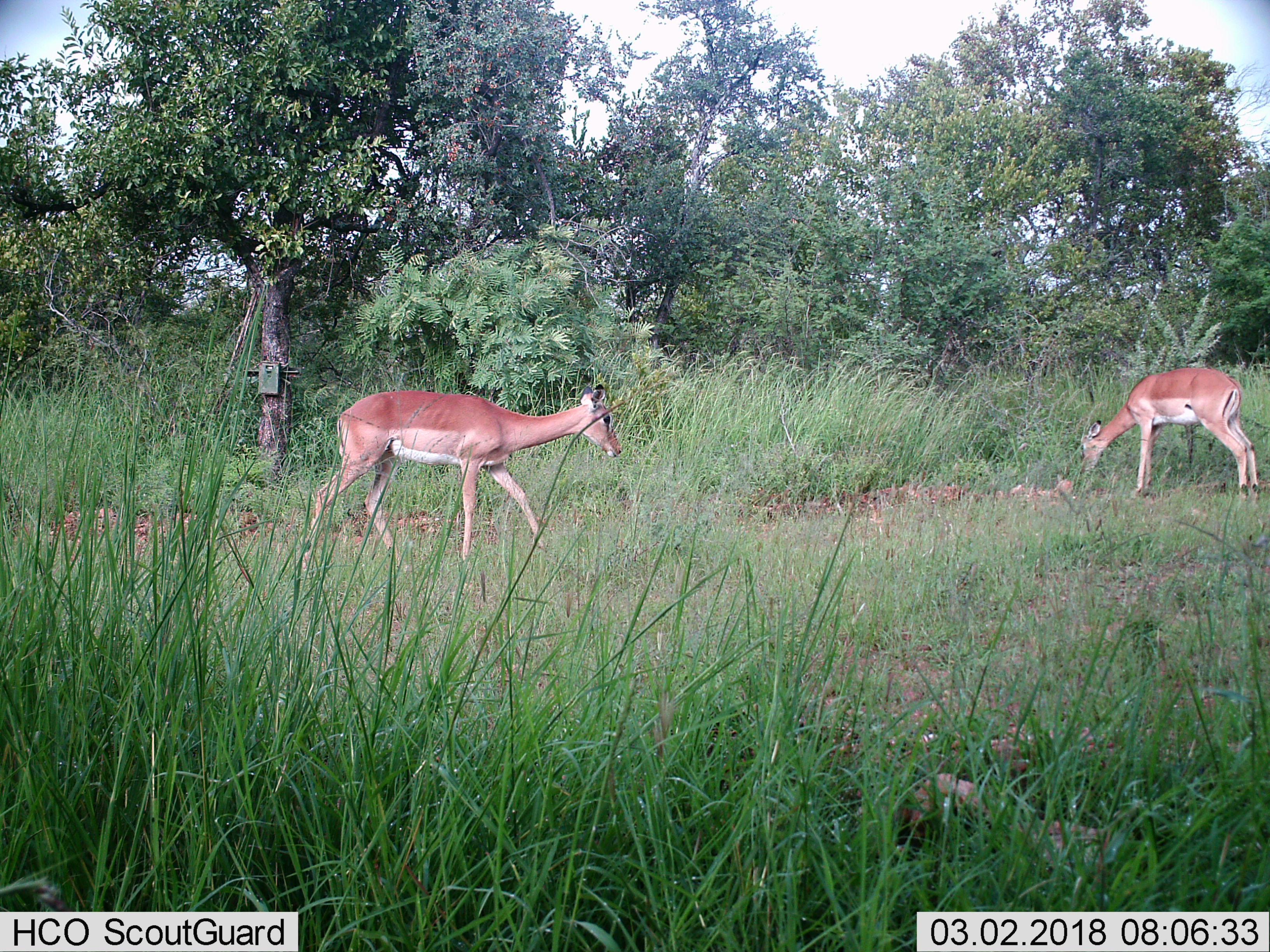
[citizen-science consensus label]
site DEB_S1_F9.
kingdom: Animalia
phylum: Chordata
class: Mammalia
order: Artiodactyla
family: Bovidae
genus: Aepyceros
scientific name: Aepyceros melampus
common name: impala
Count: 2.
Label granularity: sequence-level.